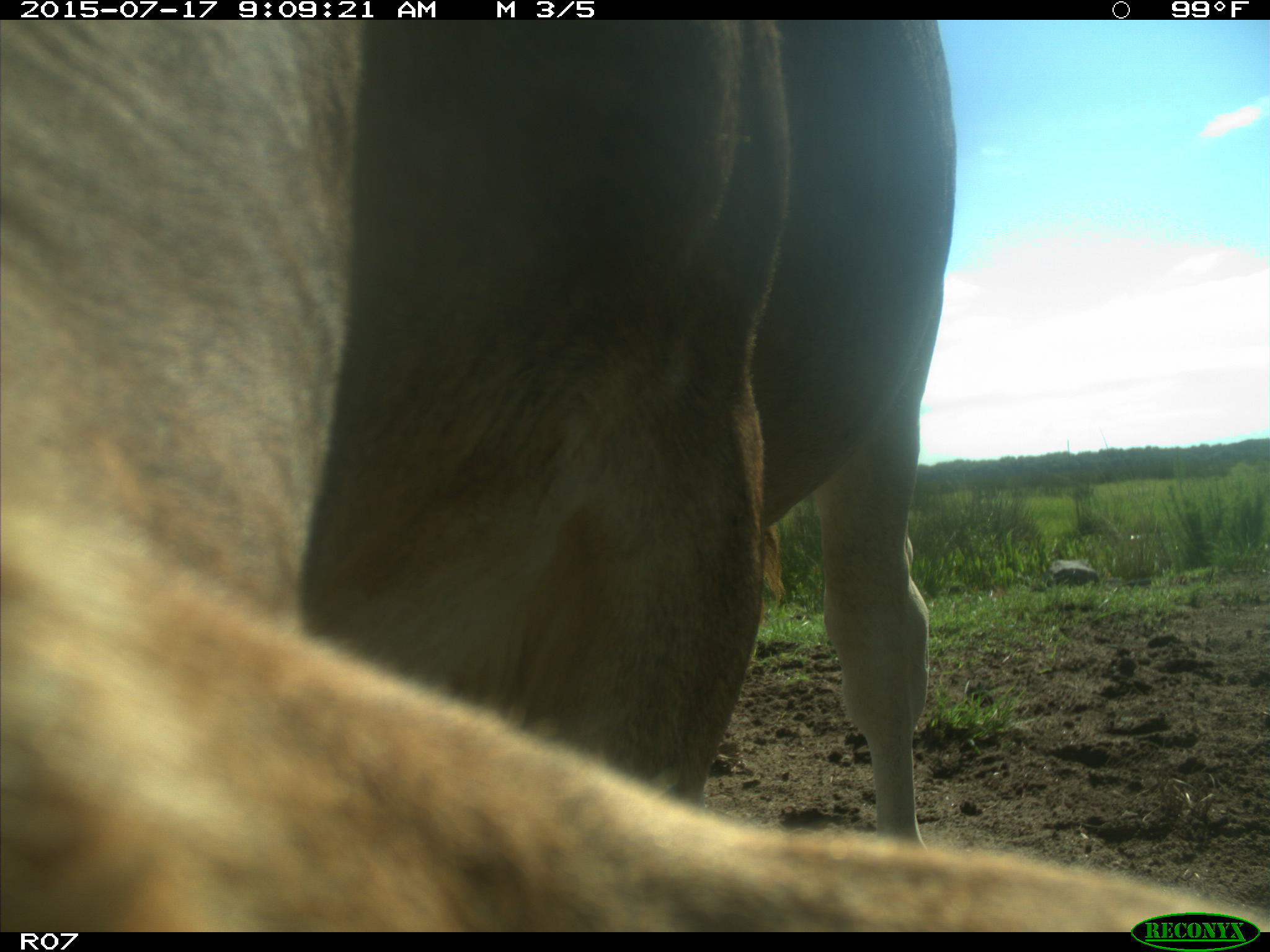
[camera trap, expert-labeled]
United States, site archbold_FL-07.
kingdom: Animalia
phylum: Chordata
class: Mammalia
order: Artiodactyla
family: Bovidae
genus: Bos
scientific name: Bos taurus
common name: domestic cow